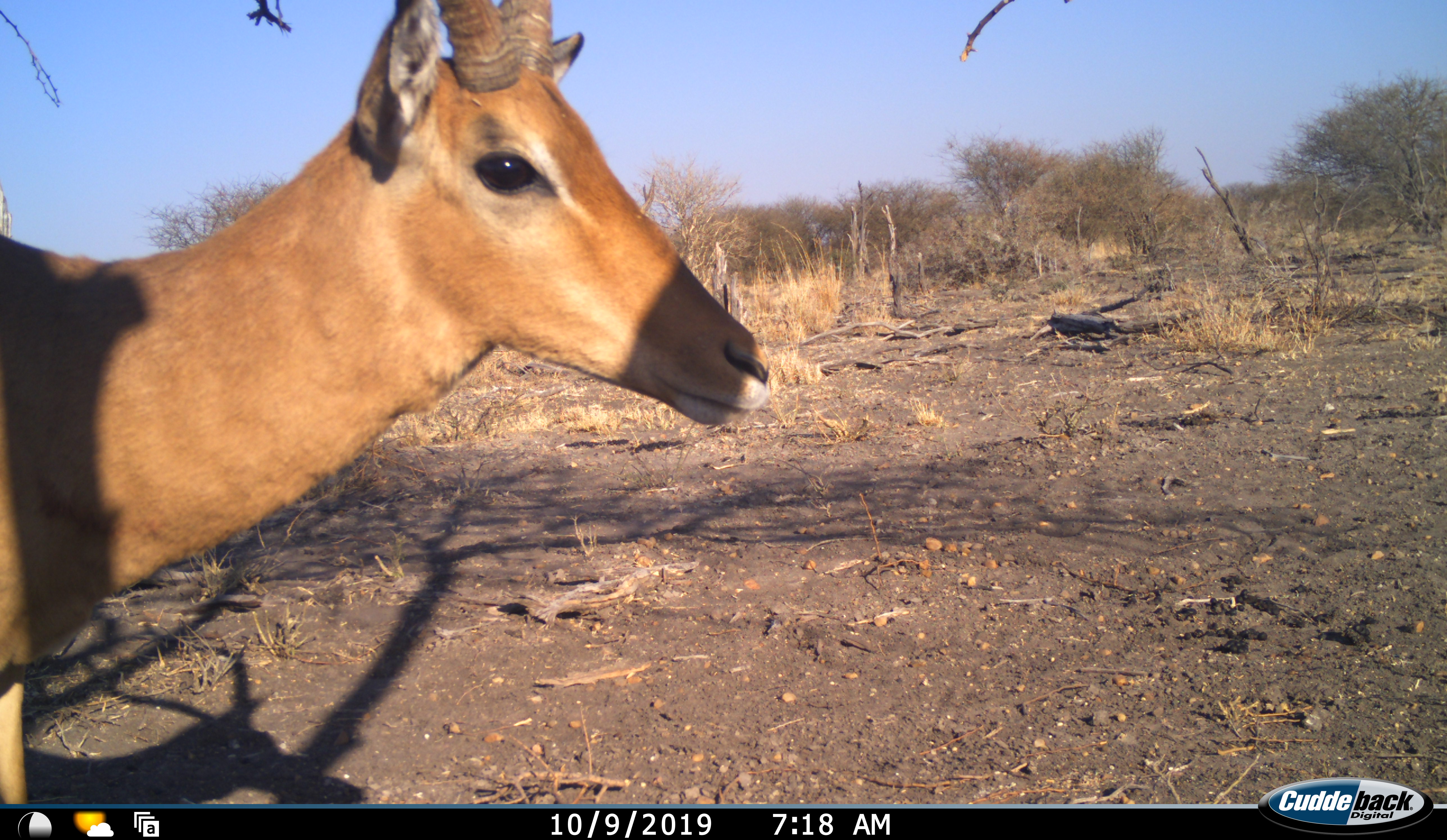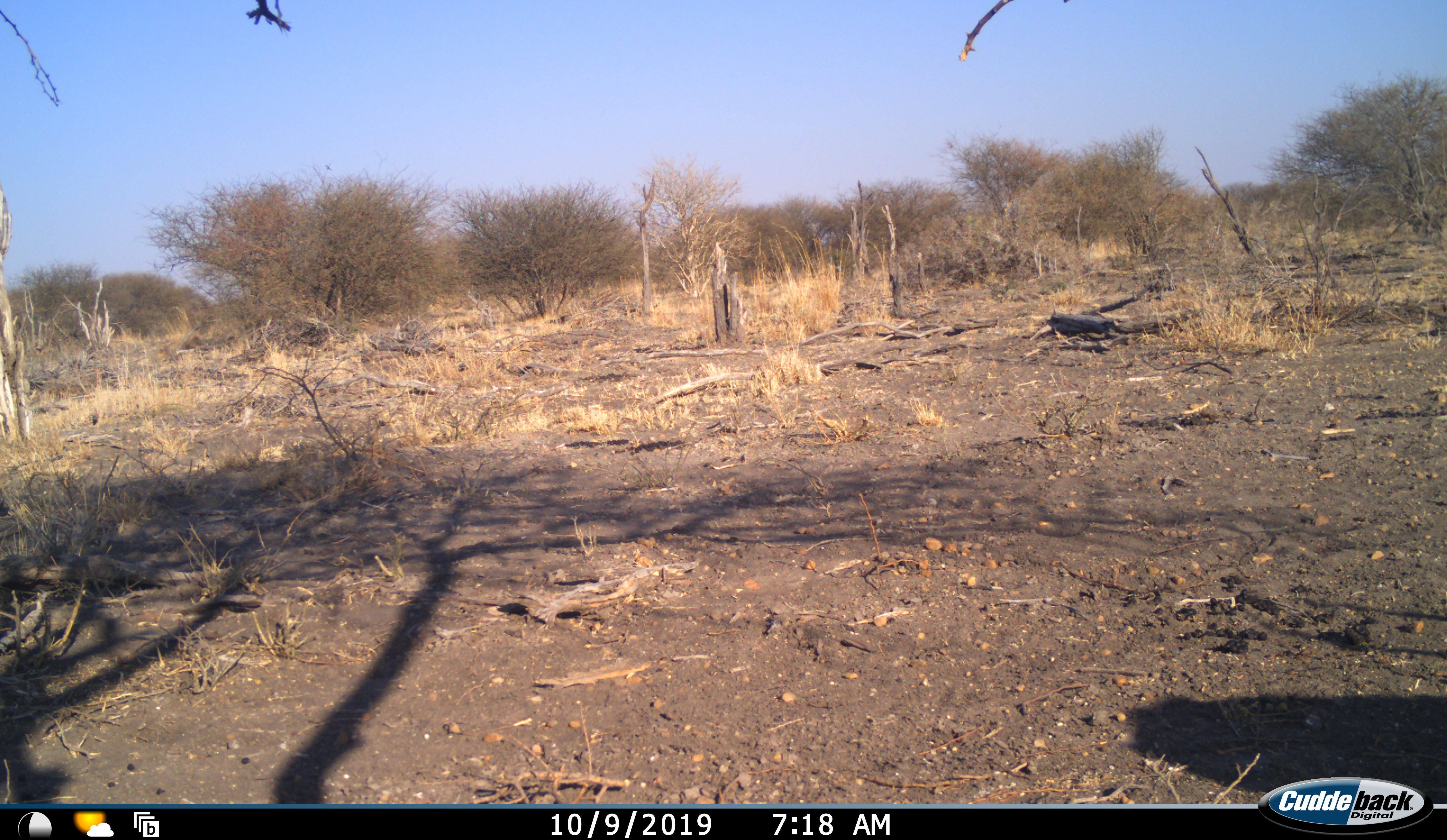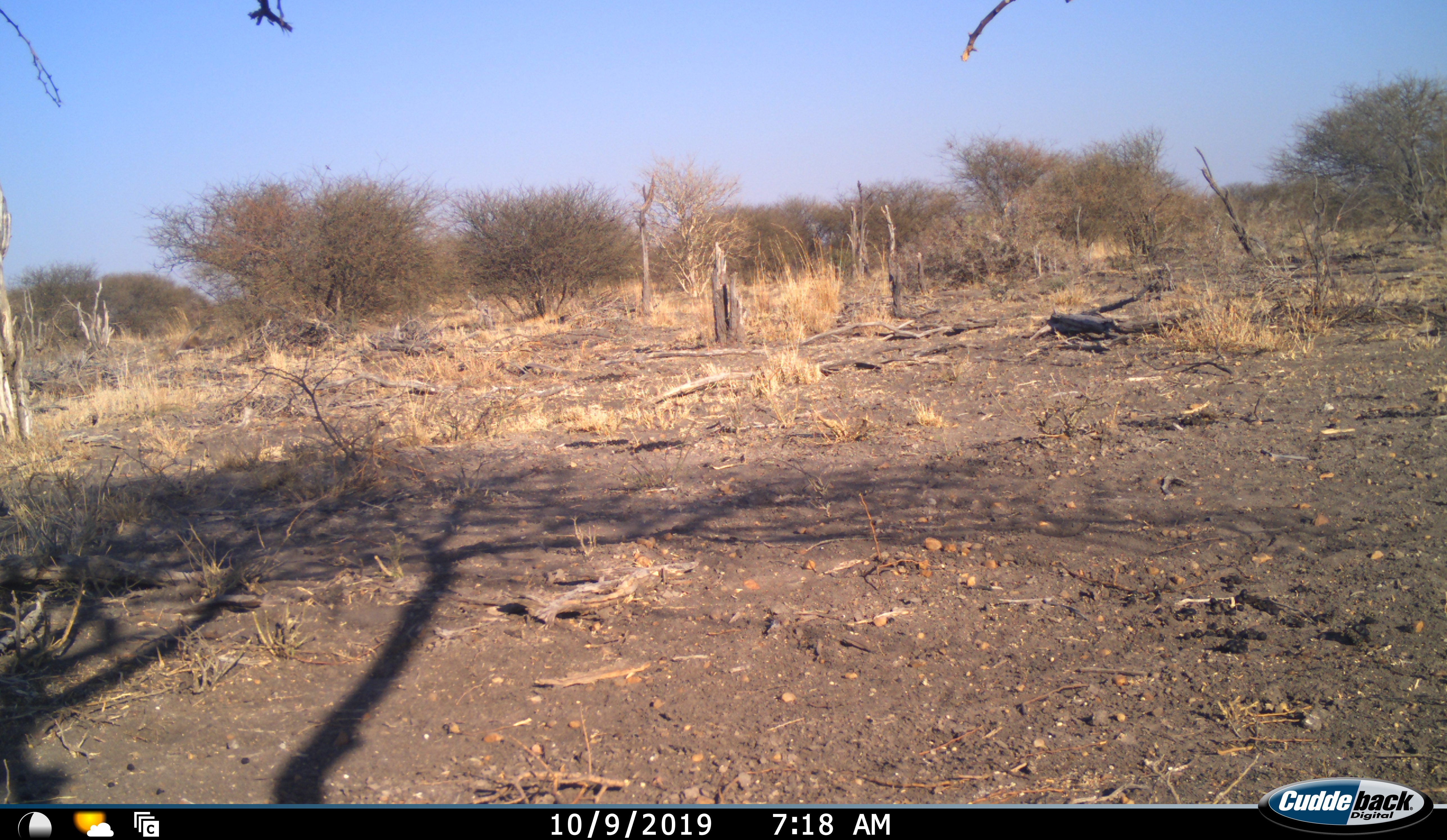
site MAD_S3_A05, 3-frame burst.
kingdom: Animalia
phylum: Chordata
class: Mammalia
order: Artiodactyla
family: Bovidae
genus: Aepyceros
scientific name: Aepyceros melampus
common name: impala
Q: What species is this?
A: Impala (Aepyceros melampus).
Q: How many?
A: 1.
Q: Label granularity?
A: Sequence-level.